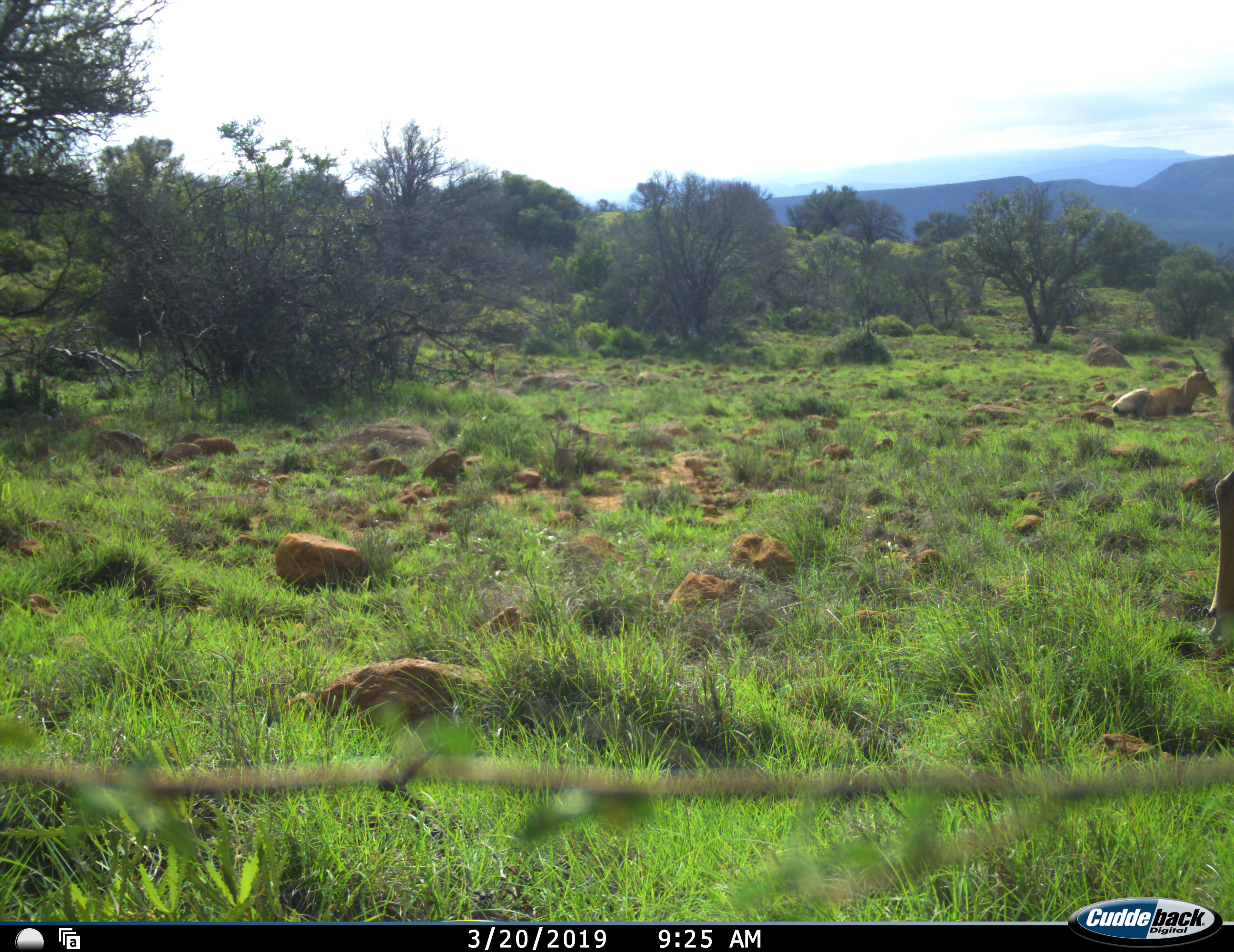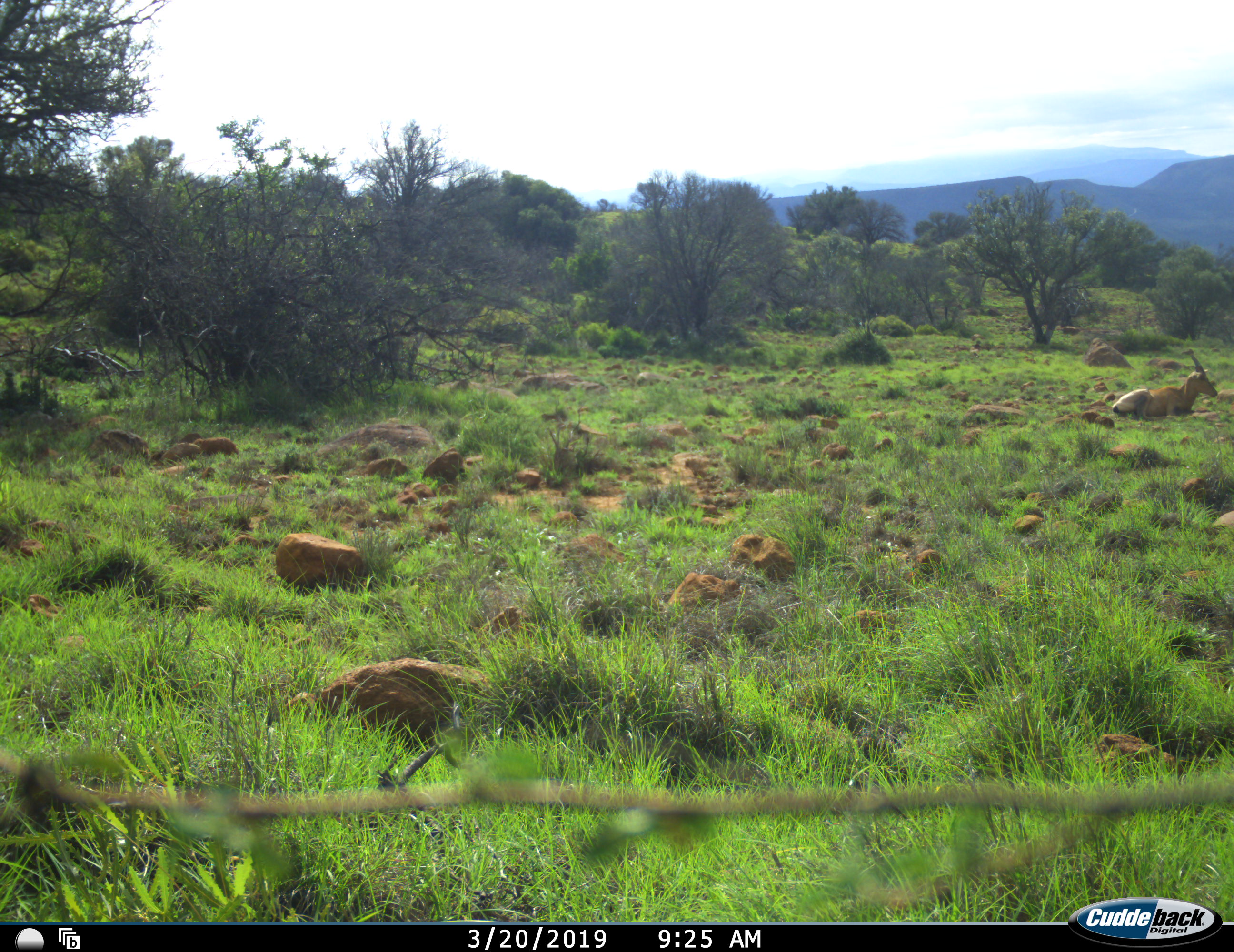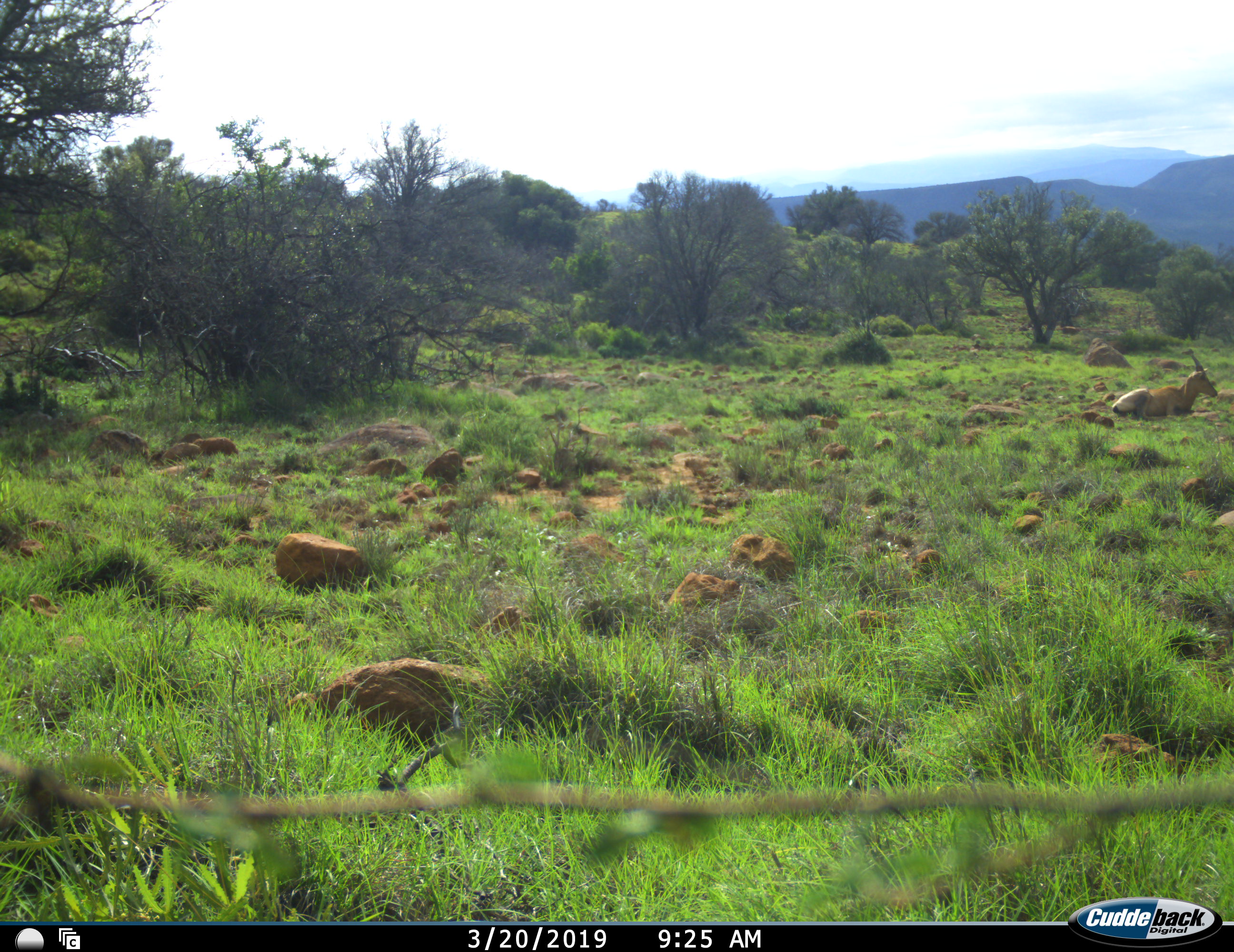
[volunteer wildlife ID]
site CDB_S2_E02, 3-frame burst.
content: unidentified animal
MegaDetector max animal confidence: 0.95